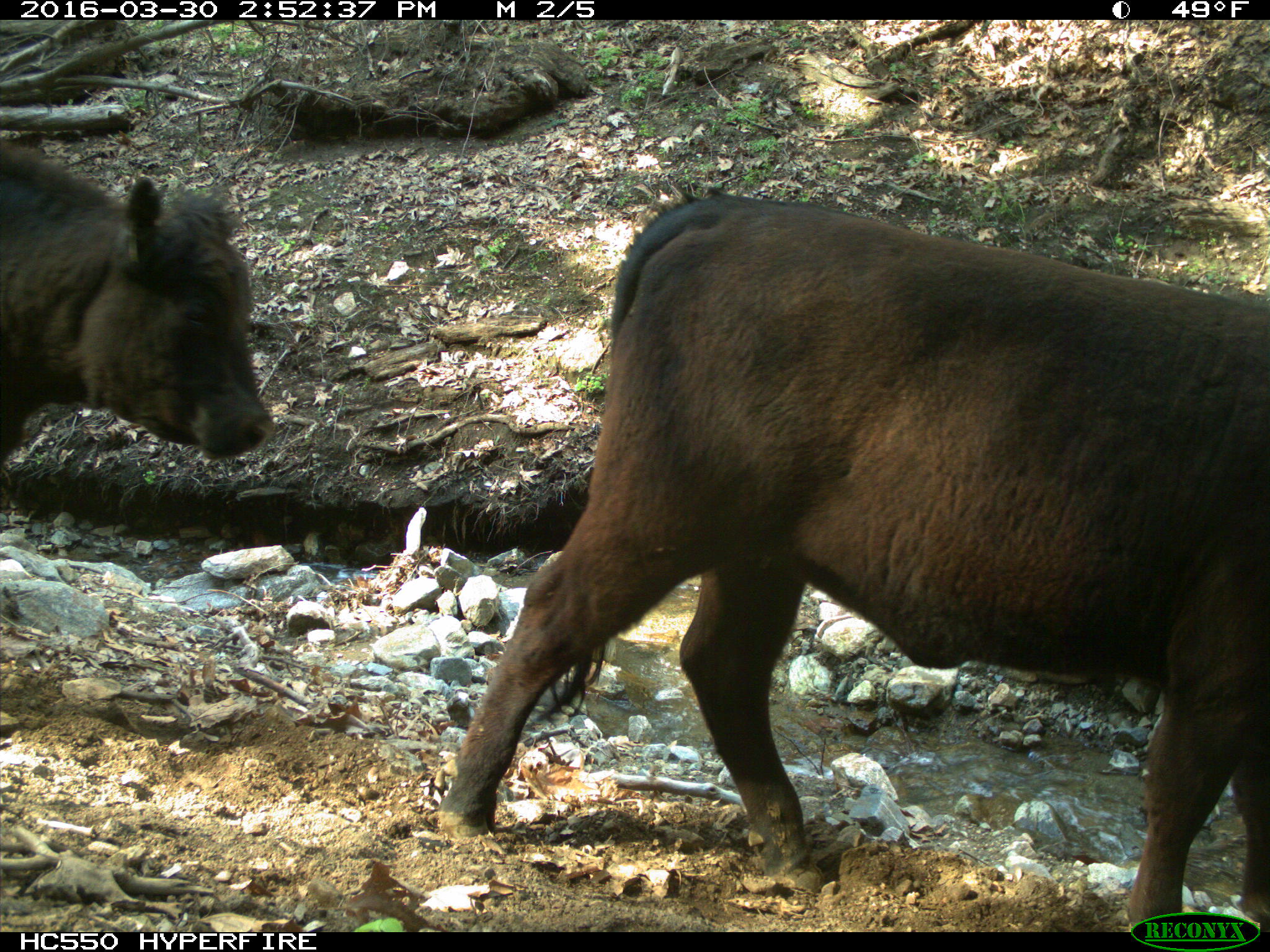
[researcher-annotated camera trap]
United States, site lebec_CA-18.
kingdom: Animalia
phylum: Chordata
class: Mammalia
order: Artiodactyla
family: Bovidae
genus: Bos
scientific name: Bos taurus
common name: domestic cow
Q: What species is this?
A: Bos taurus (domestic cow).